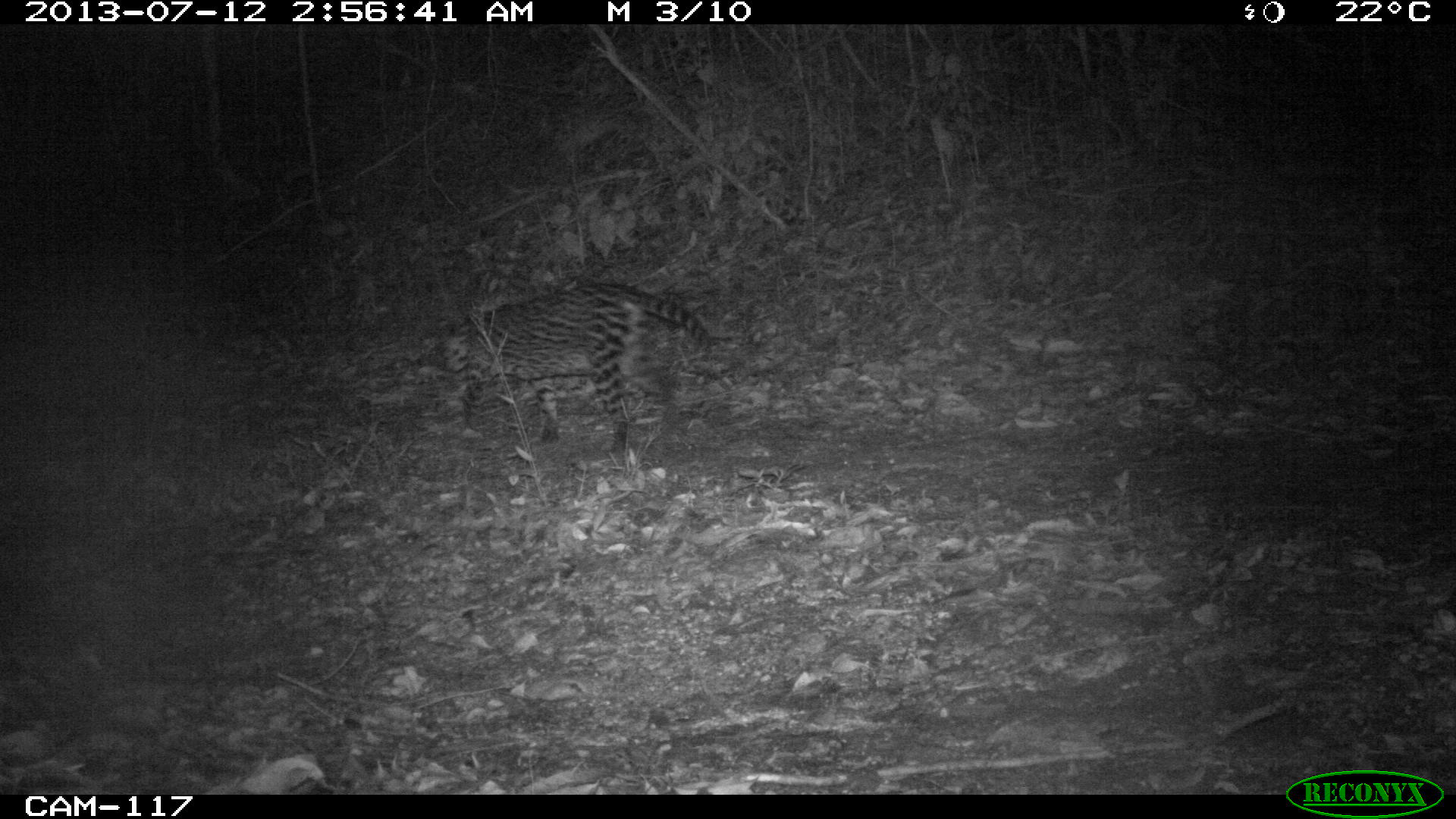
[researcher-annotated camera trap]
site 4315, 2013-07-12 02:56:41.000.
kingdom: Animalia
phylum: Chordata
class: Mammalia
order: Carnivora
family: Felidae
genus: Leopardus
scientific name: Leopardus pardalis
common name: ocelot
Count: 1.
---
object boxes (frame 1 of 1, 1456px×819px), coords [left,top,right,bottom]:
leopardus pardalis: [406,282,715,461]